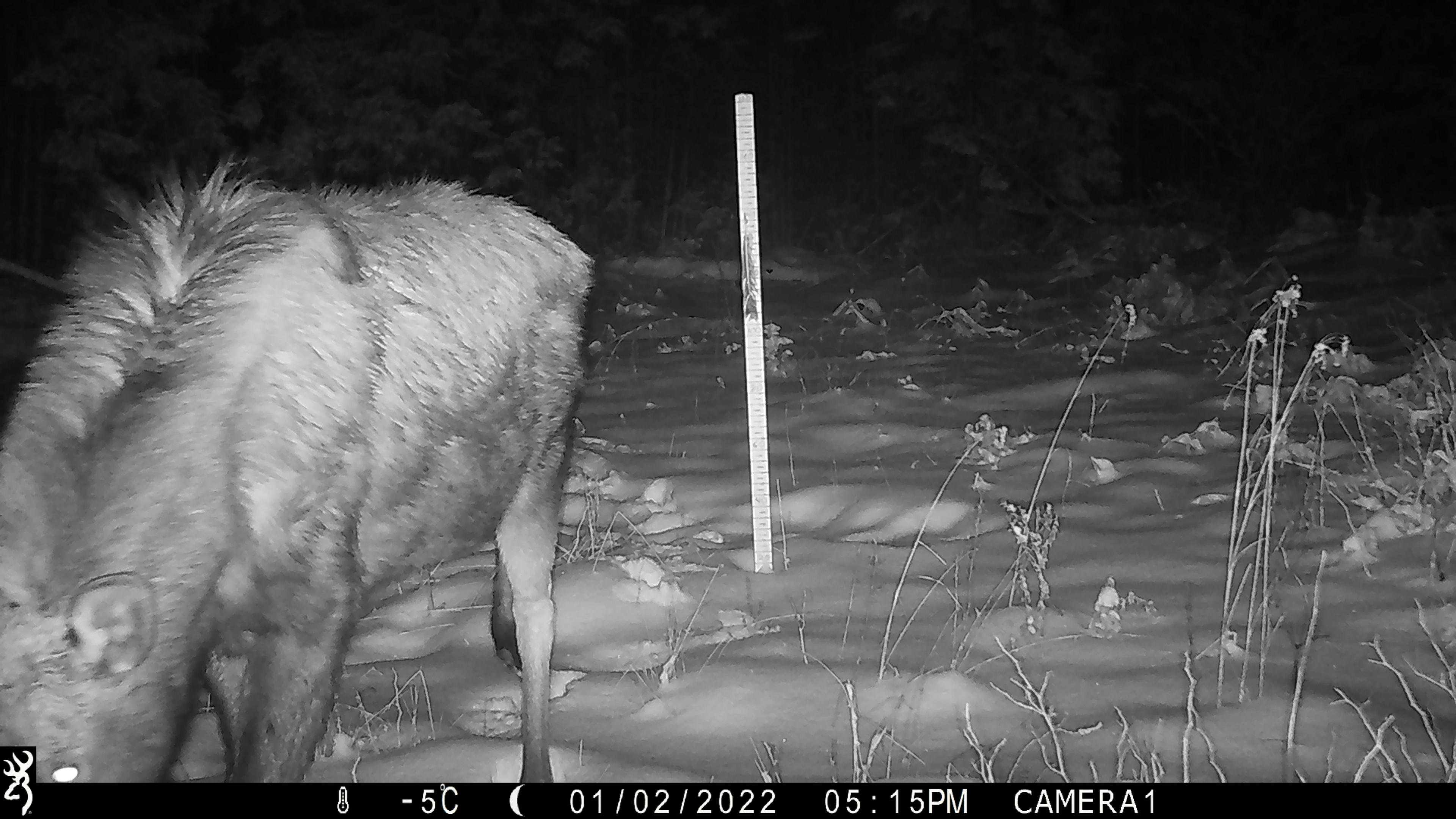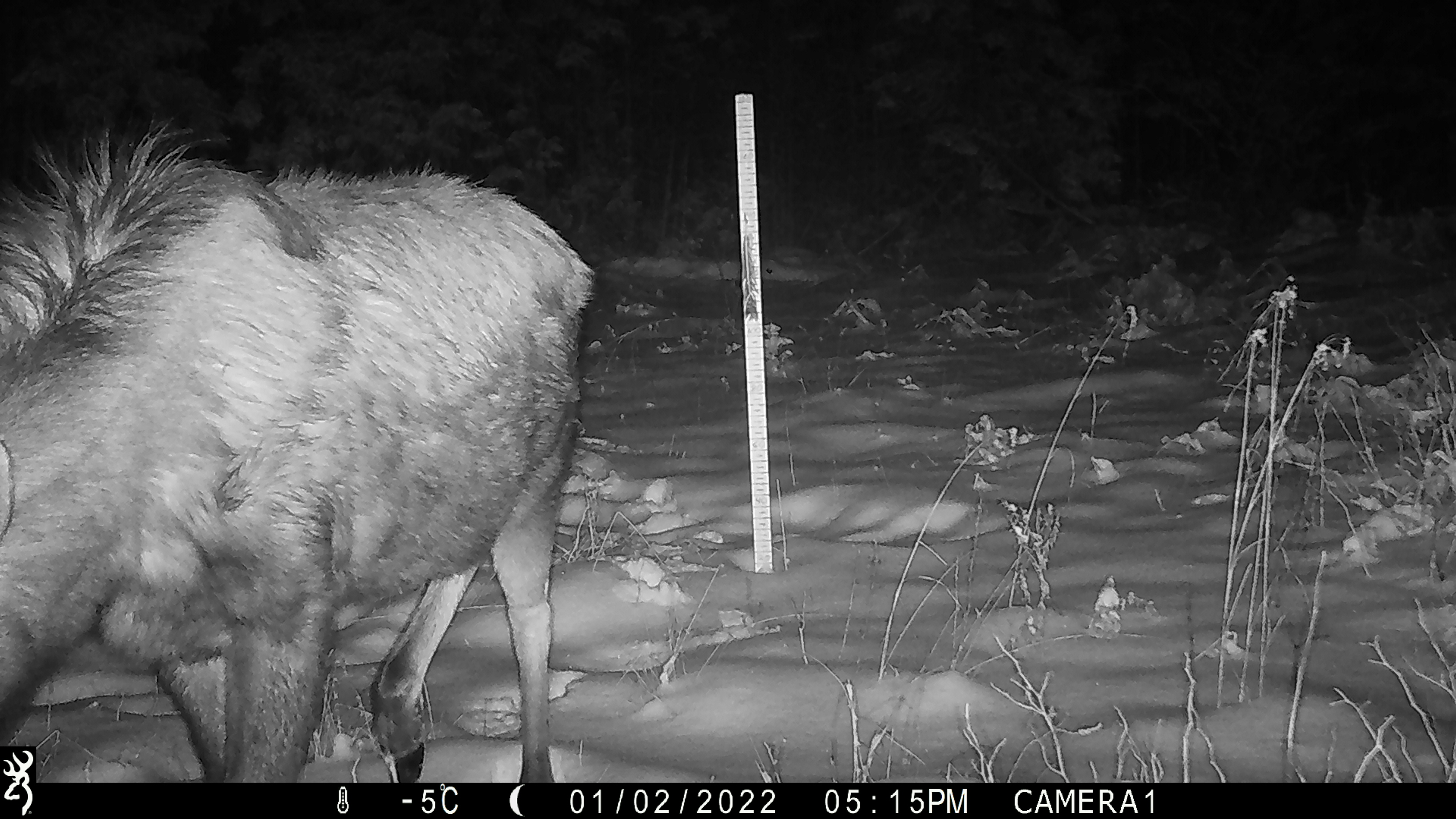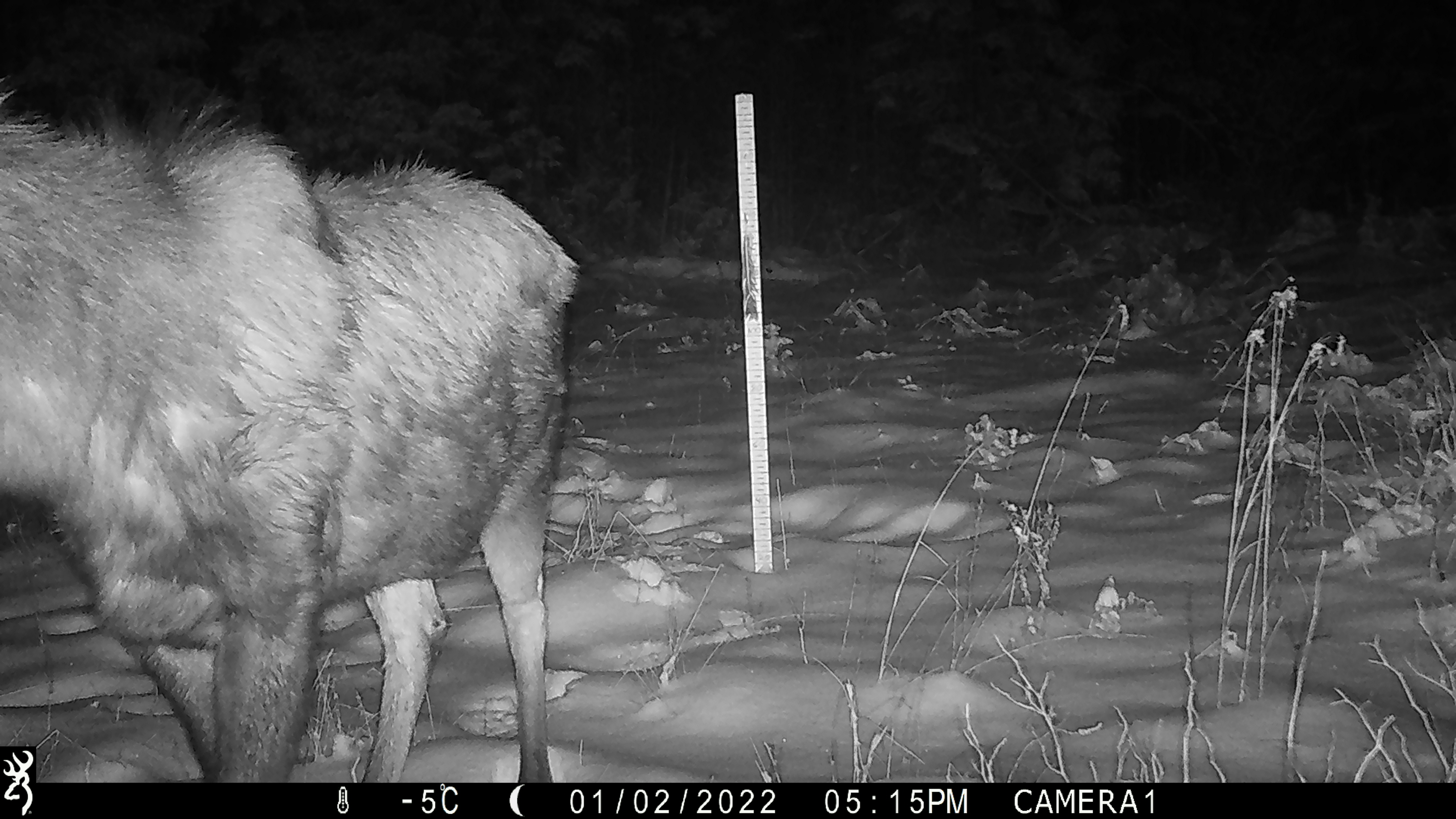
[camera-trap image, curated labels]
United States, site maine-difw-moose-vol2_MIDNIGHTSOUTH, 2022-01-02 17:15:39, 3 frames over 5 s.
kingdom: Animalia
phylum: Chordata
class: Mammalia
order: Artiodactyla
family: Cervidae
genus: Alces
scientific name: Alces alces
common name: moose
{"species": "moose (Alces alces)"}